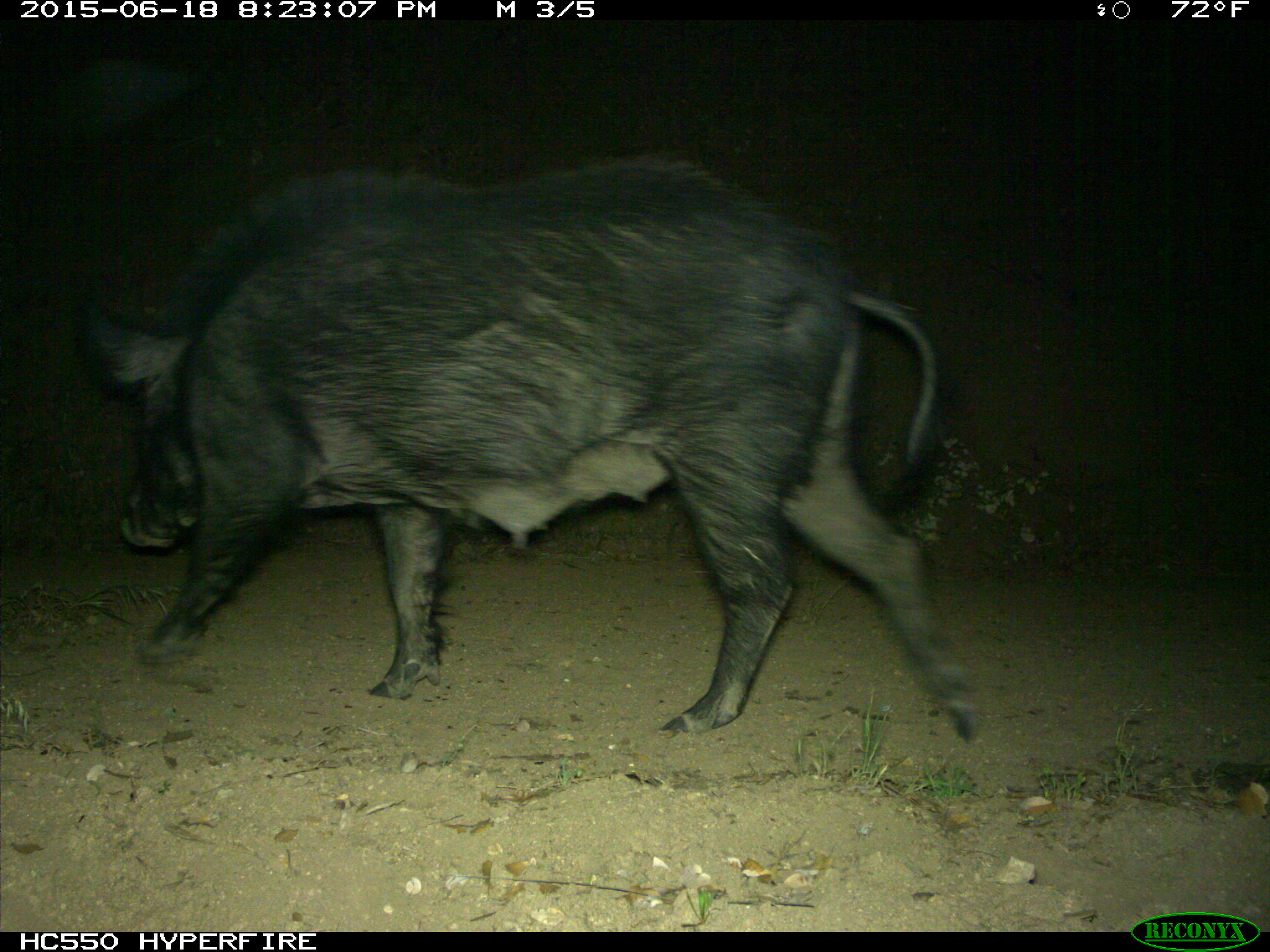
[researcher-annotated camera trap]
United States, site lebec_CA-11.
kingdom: Animalia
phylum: Chordata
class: Mammalia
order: Artiodactyla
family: Suidae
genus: Sus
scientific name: Sus scrofa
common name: wild boar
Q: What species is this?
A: Sus scrofa (wild boar).